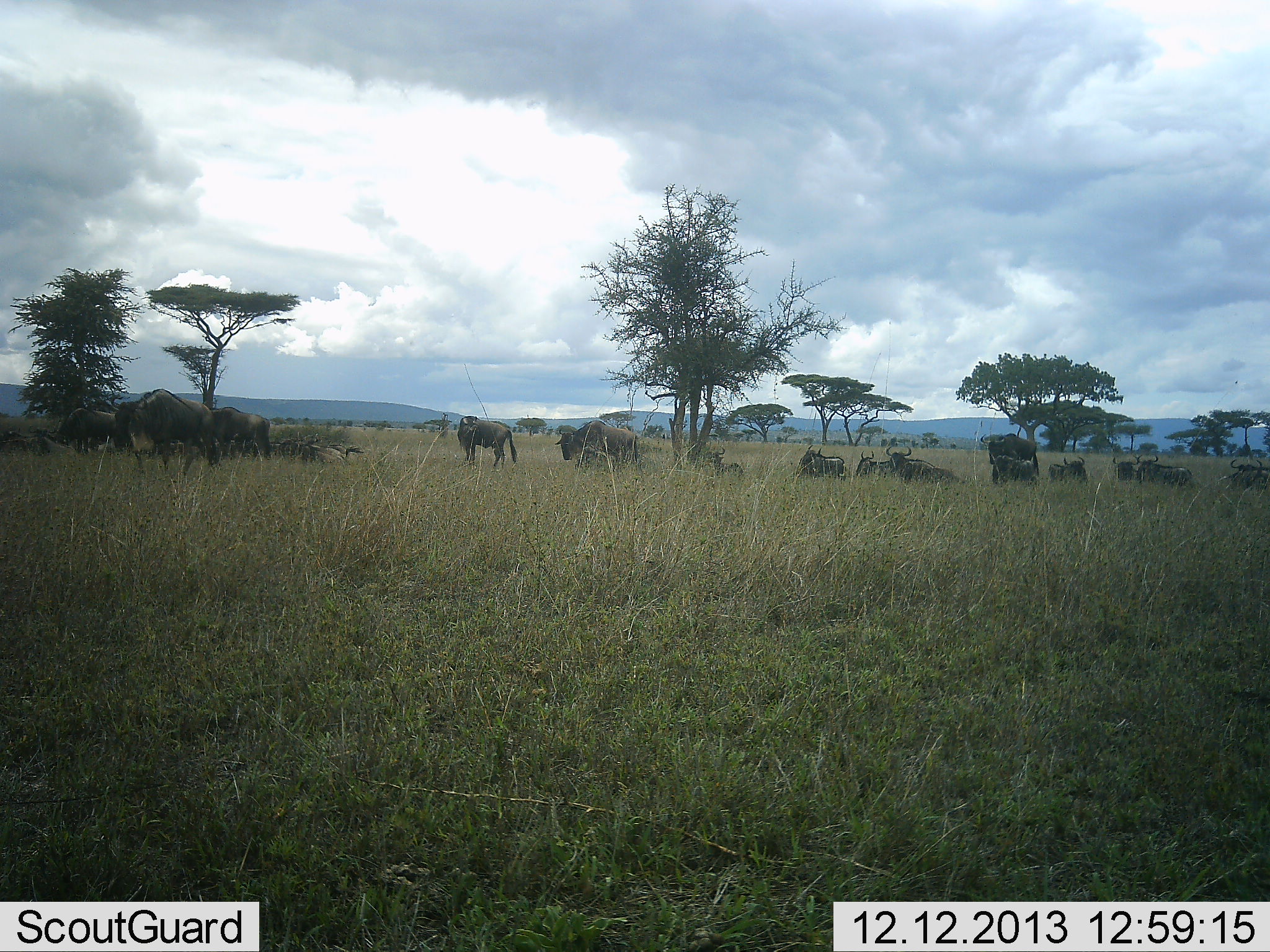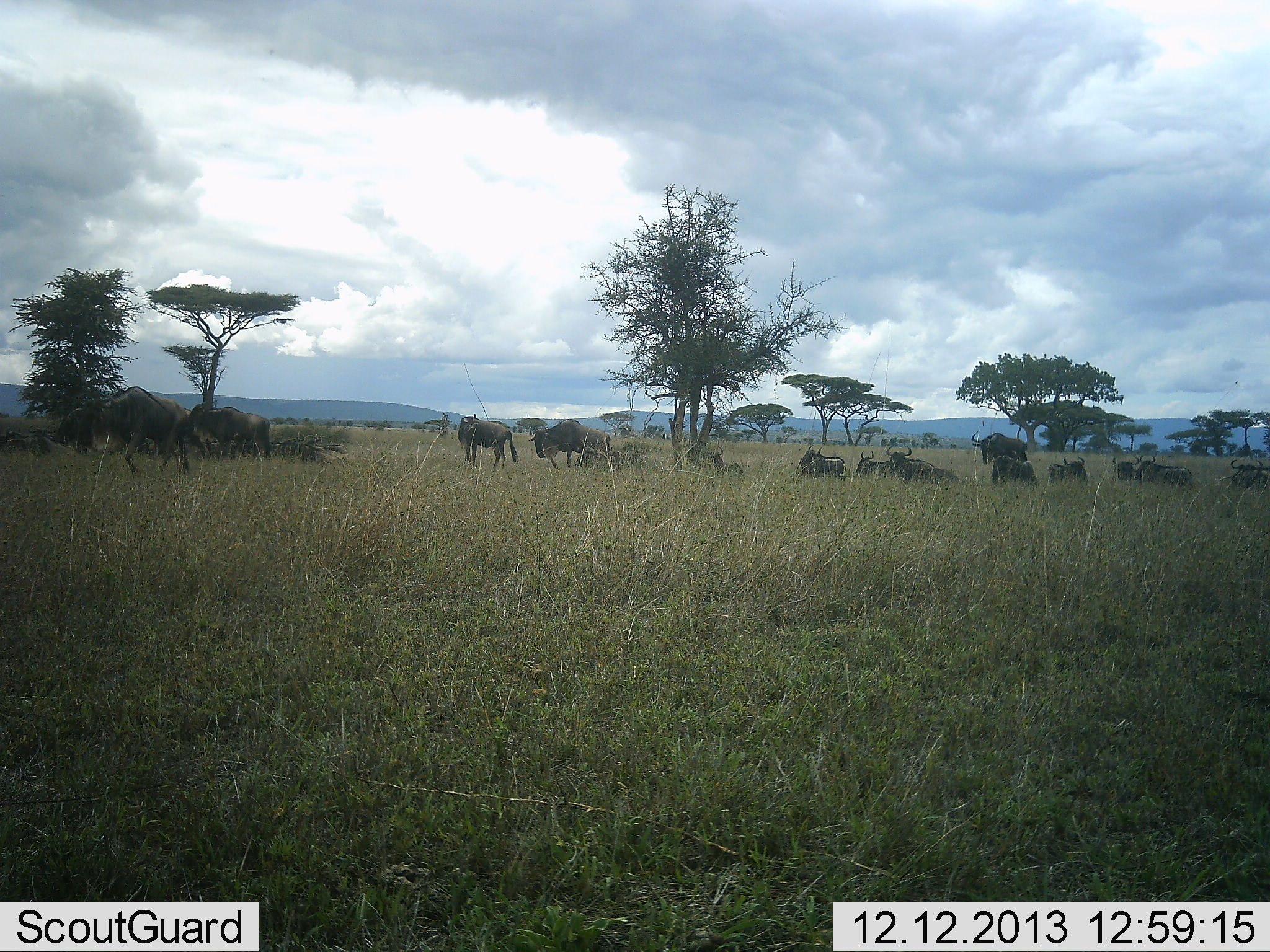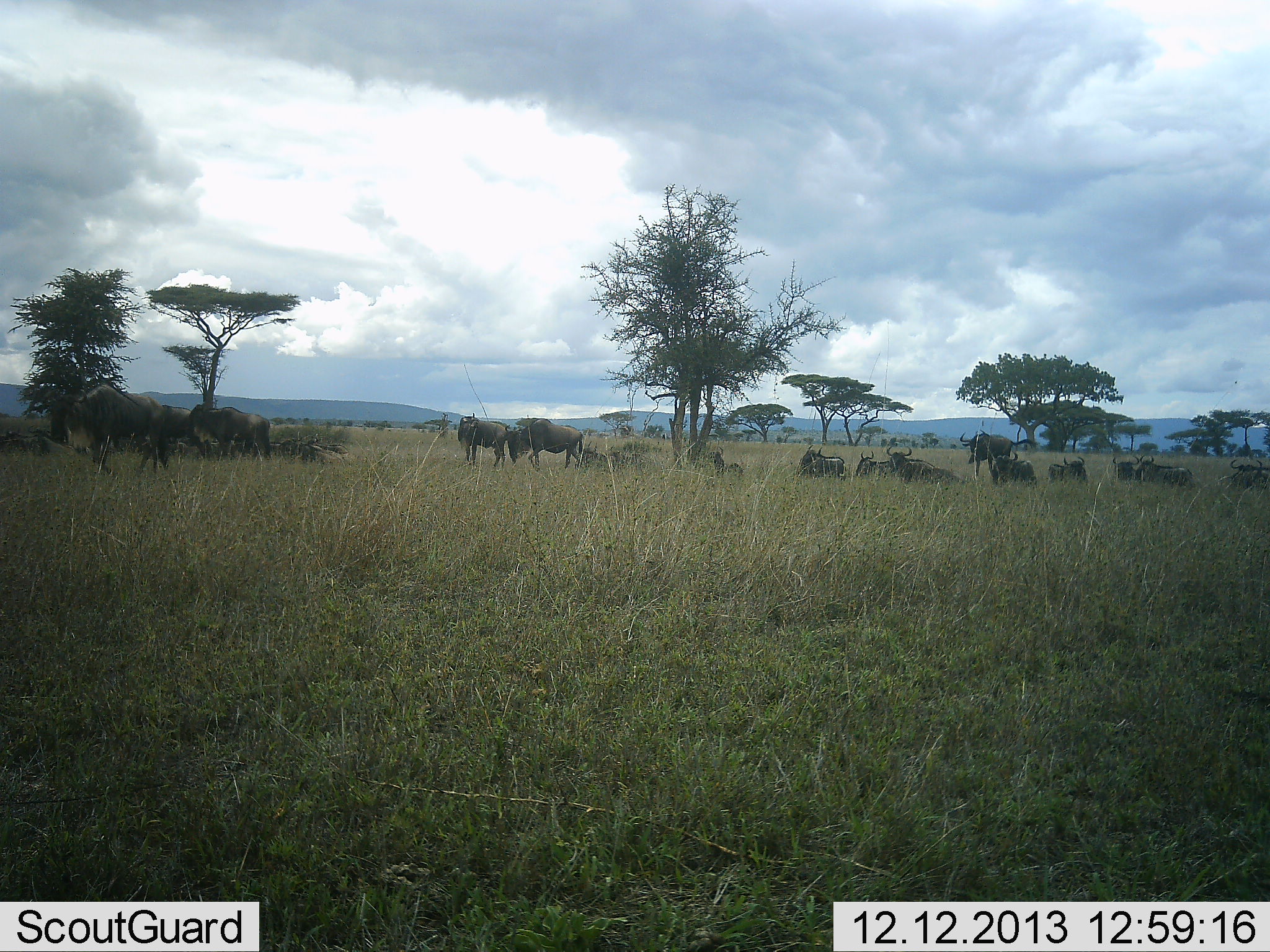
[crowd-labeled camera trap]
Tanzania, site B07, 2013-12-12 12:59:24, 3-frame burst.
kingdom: Animalia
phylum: Chordata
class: Mammalia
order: Artiodactyla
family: Bovidae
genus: Connochaetes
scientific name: Connochaetes taurinus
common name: blue wildebeest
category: wildebeest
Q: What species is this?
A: Wildebeest (blue wildebeest) (Connochaetes taurinus).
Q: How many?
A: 11-50.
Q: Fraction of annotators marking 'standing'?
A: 30%.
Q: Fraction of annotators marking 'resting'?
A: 50%.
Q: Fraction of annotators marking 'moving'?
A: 80%.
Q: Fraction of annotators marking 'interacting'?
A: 0%.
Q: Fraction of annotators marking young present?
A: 0%.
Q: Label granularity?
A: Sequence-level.